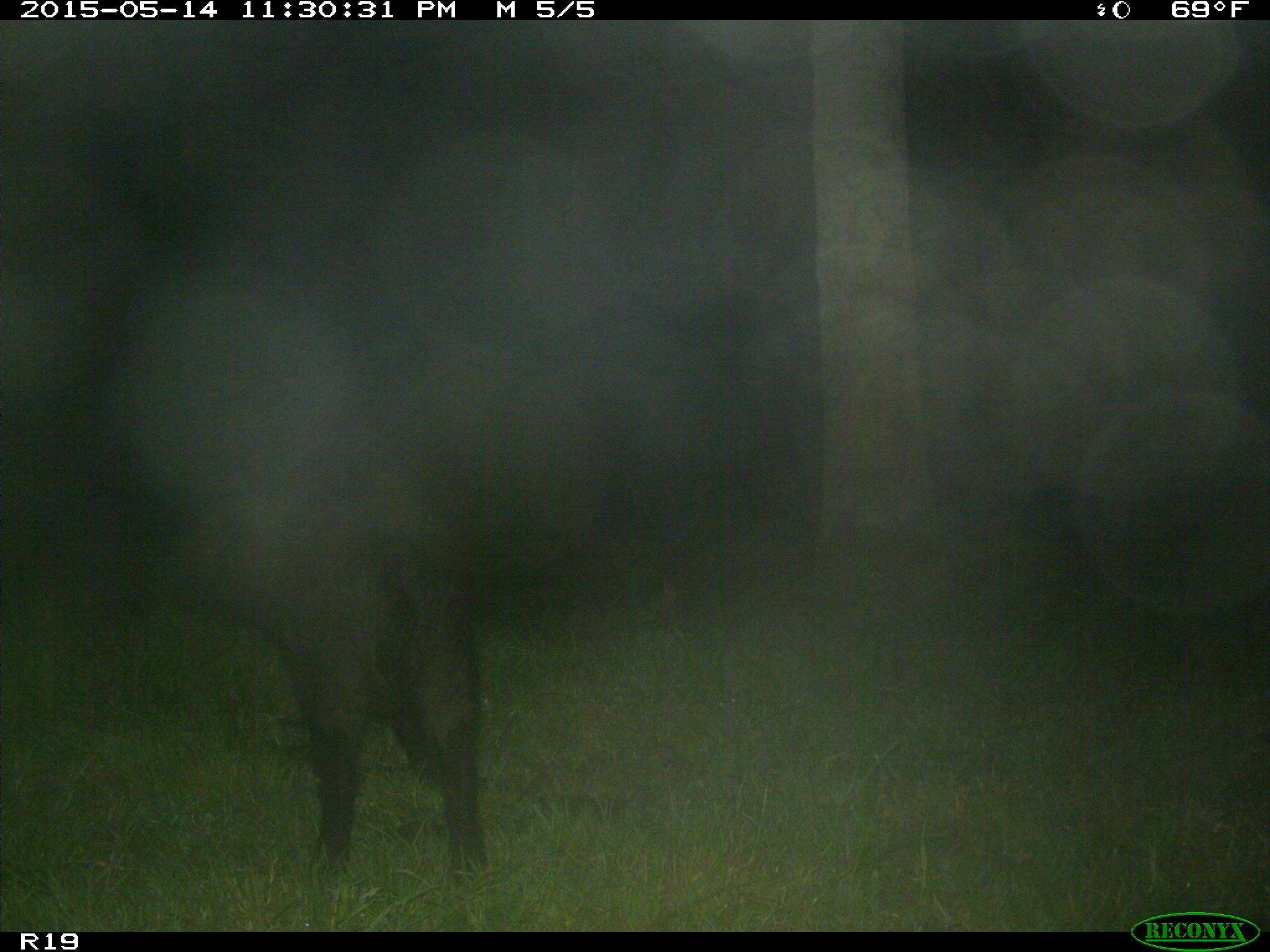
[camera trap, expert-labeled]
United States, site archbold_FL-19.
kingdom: Animalia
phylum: Chordata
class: Mammalia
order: Artiodactyla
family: Suidae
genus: Sus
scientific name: Sus scrofa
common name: wild boar